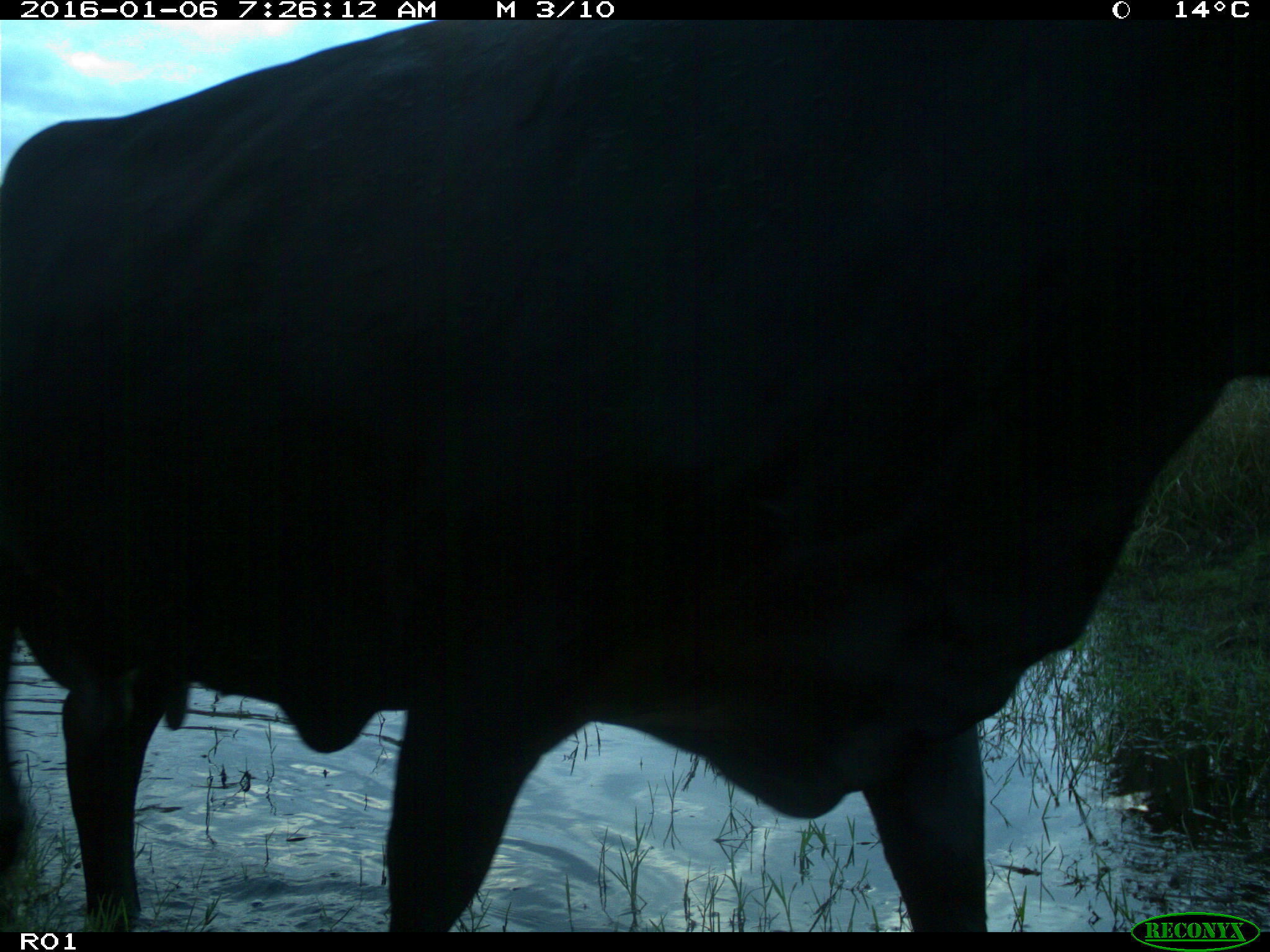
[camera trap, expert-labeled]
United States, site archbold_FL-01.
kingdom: Animalia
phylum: Chordata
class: Mammalia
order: Artiodactyla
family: Bovidae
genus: Bos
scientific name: Bos taurus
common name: domestic cow